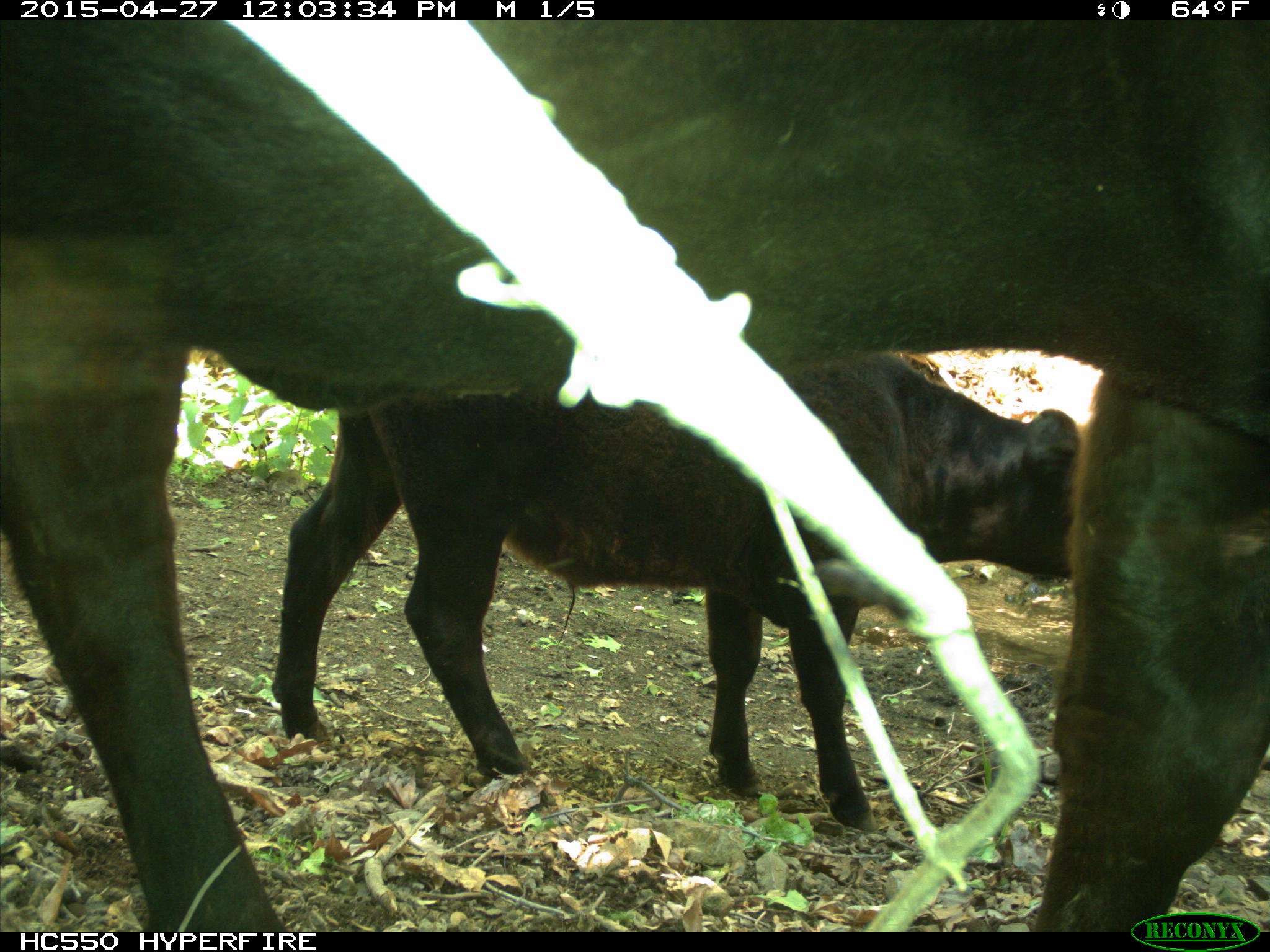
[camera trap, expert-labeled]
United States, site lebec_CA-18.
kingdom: Animalia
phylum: Chordata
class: Mammalia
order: Artiodactyla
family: Bovidae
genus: Bos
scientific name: Bos taurus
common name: domestic cow